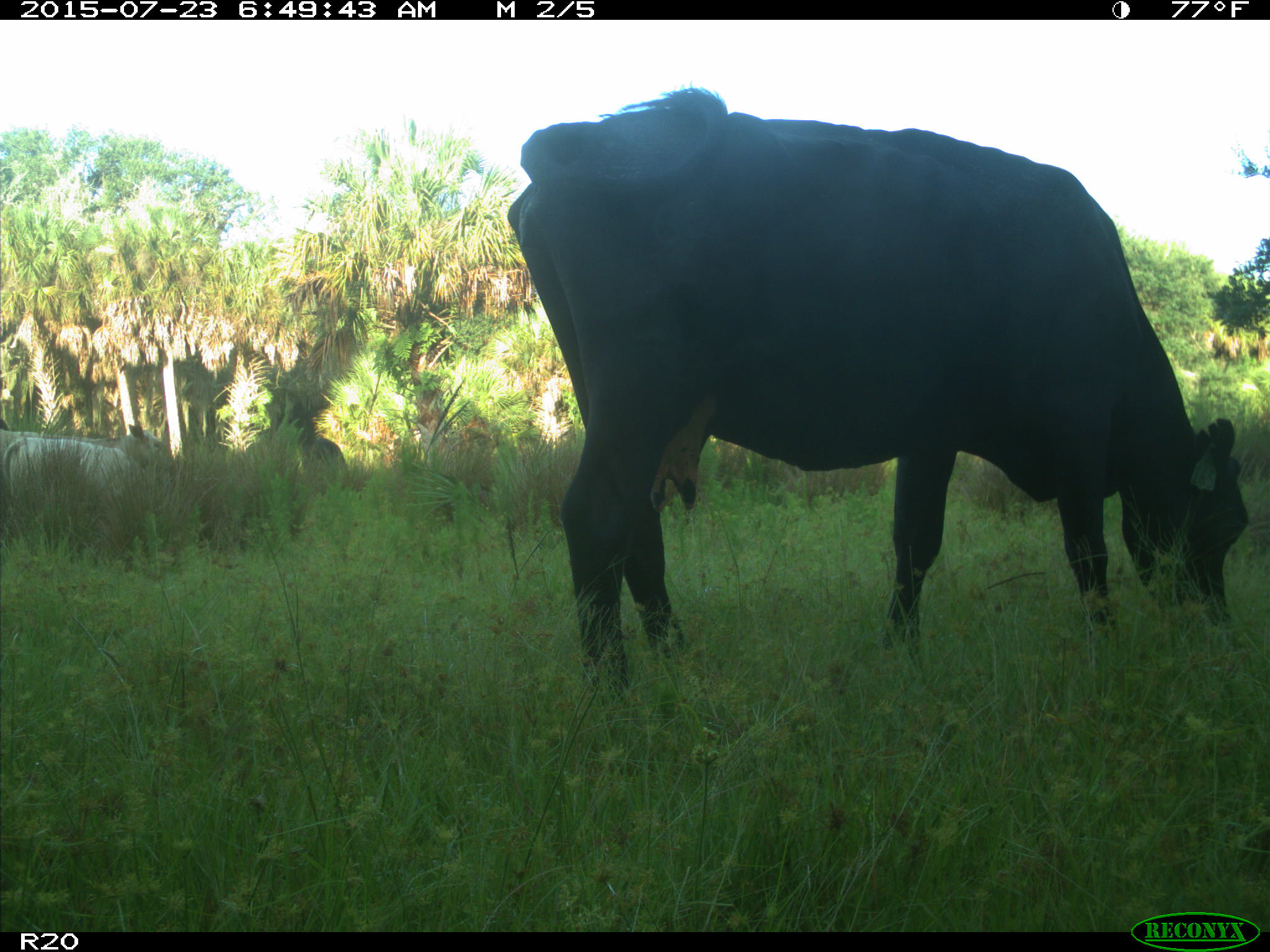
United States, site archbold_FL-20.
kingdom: Animalia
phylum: Chordata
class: Mammalia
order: Artiodactyla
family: Bovidae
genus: Bos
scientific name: Bos taurus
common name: domestic cow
Bos taurus (domestic cow).